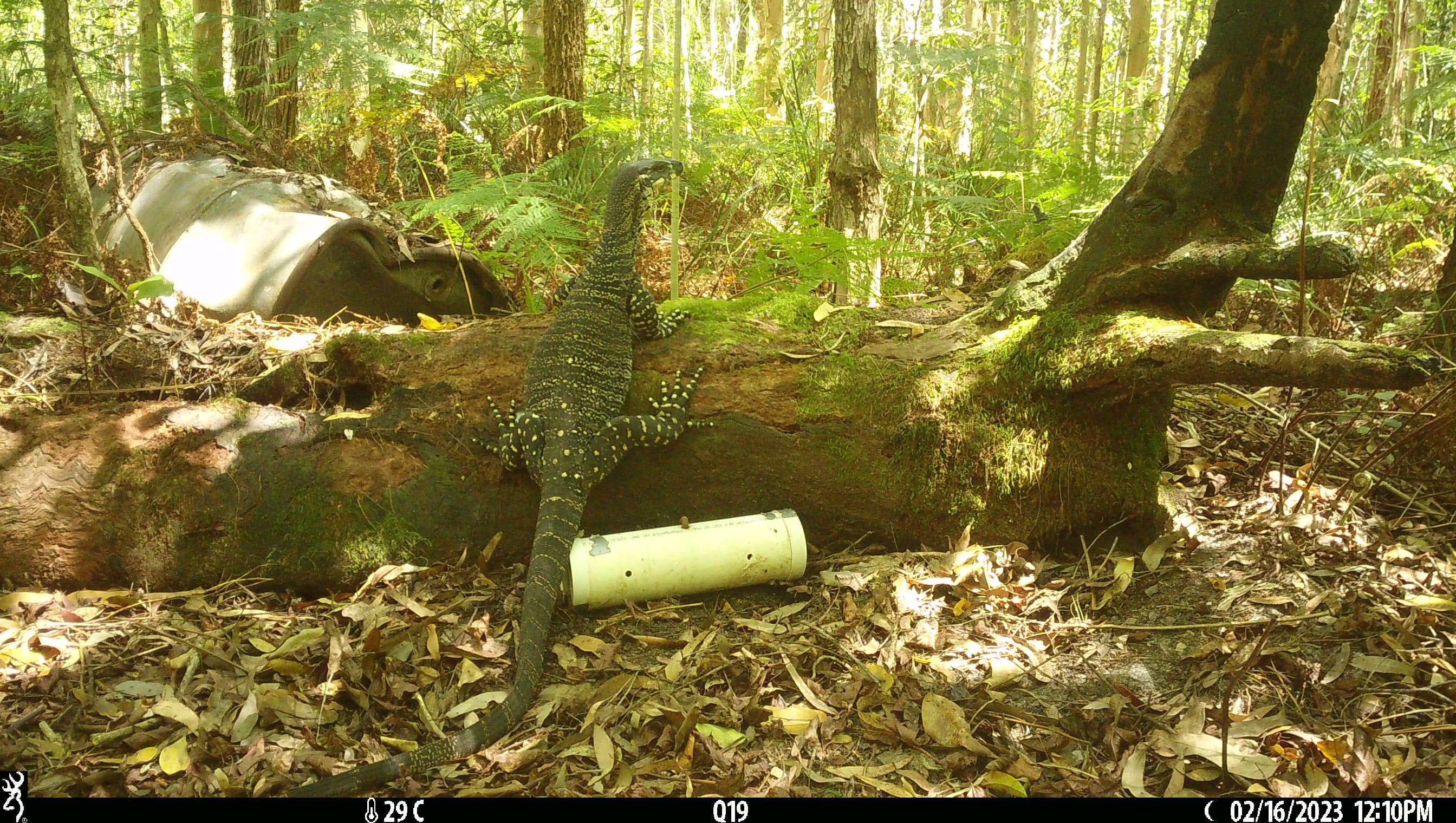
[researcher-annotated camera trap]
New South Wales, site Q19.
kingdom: Animalia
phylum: Chordata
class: Reptilia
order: Squamata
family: Varanidae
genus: Varanus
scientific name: Varanus varius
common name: lace monitor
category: goanna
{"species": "goanna (lace monitor) (Varanus varius)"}